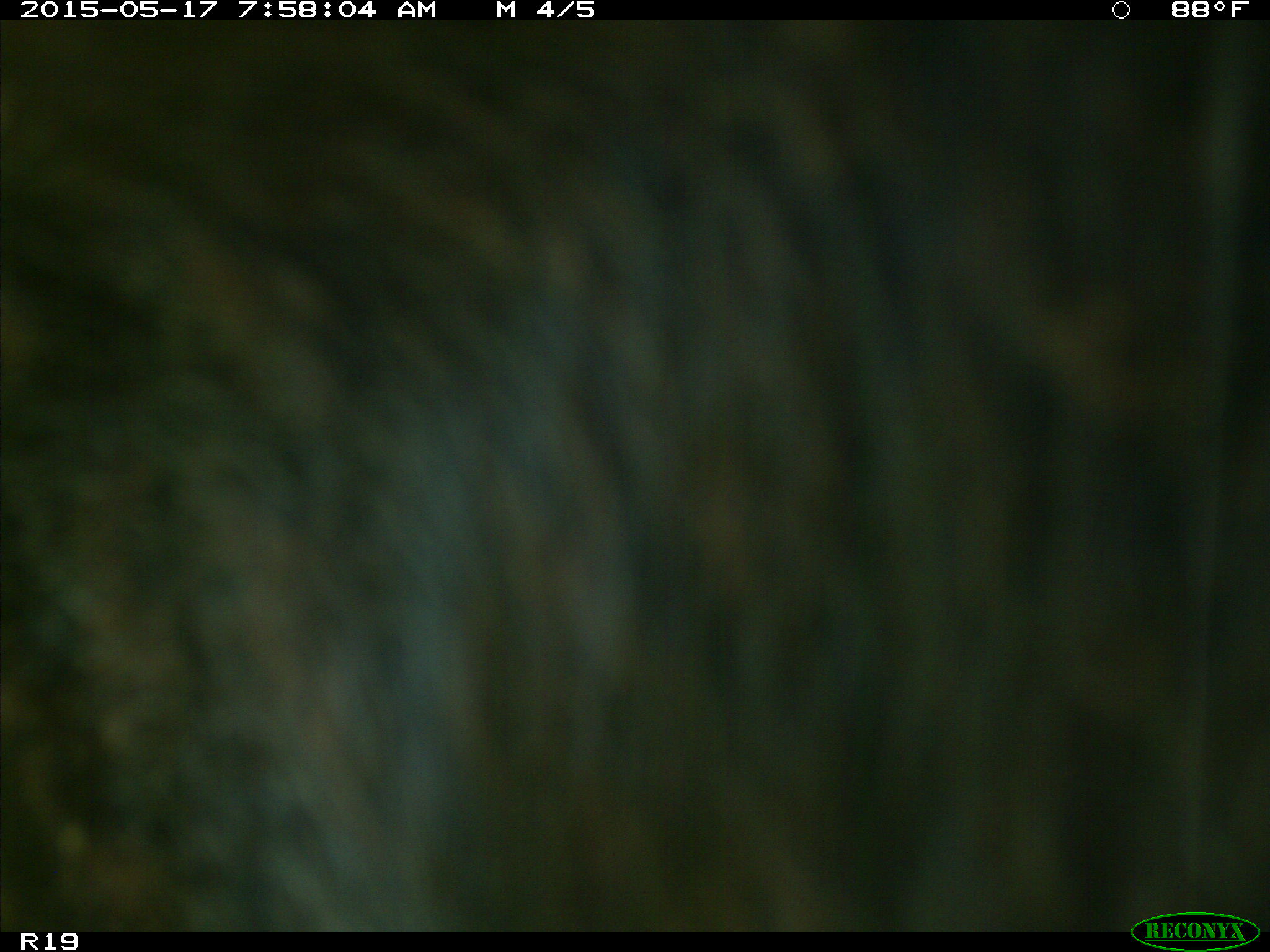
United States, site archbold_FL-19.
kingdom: Animalia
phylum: Chordata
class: Mammalia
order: Artiodactyla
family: Bovidae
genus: Bos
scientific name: Bos taurus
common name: domestic cow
Bos taurus (domestic cow).